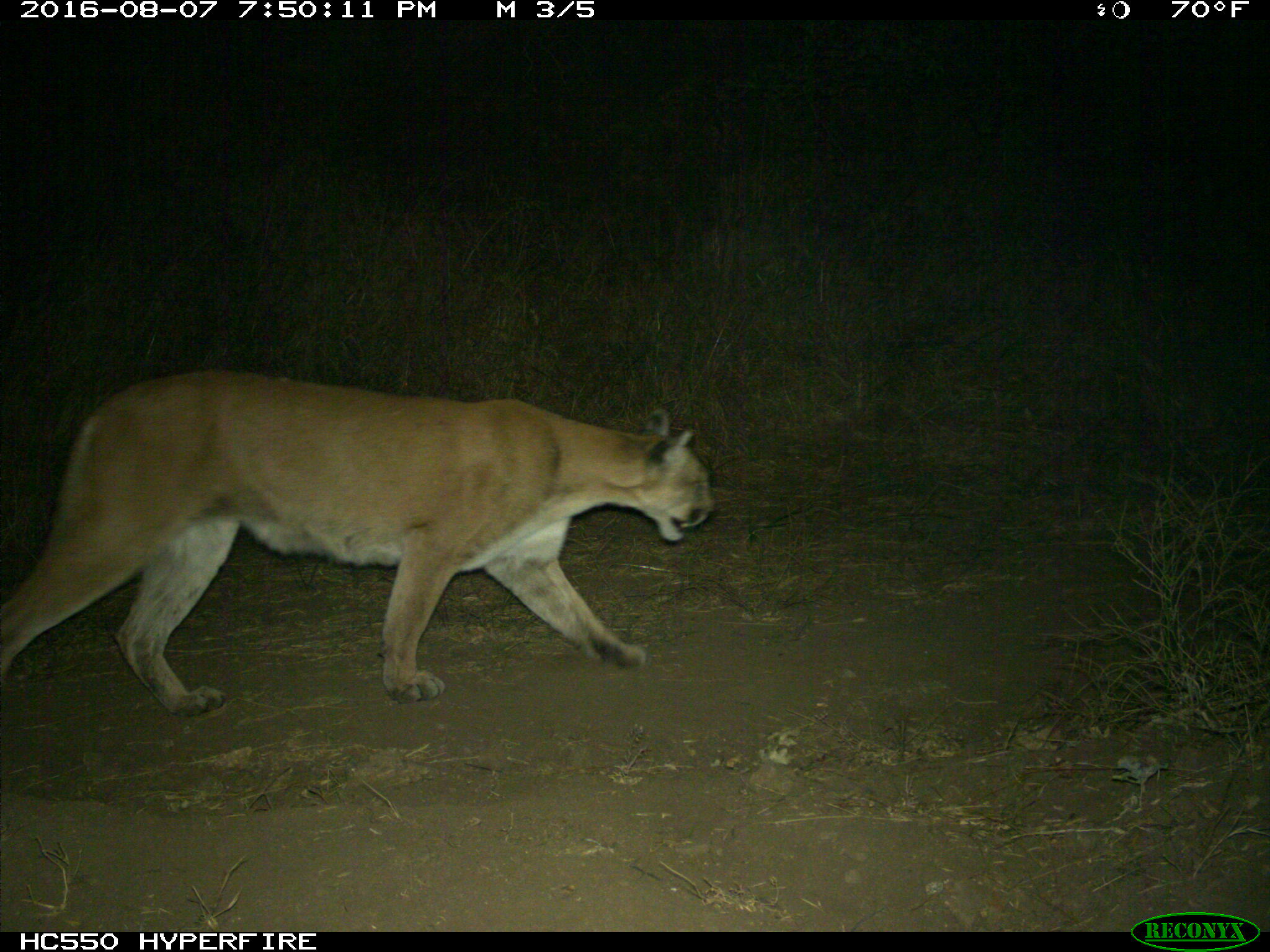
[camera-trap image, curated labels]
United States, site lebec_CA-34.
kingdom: Animalia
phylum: Chordata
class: Mammalia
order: Carnivora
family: Felidae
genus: Puma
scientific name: Puma concolor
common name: mountain lion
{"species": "Puma concolor (mountain lion)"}